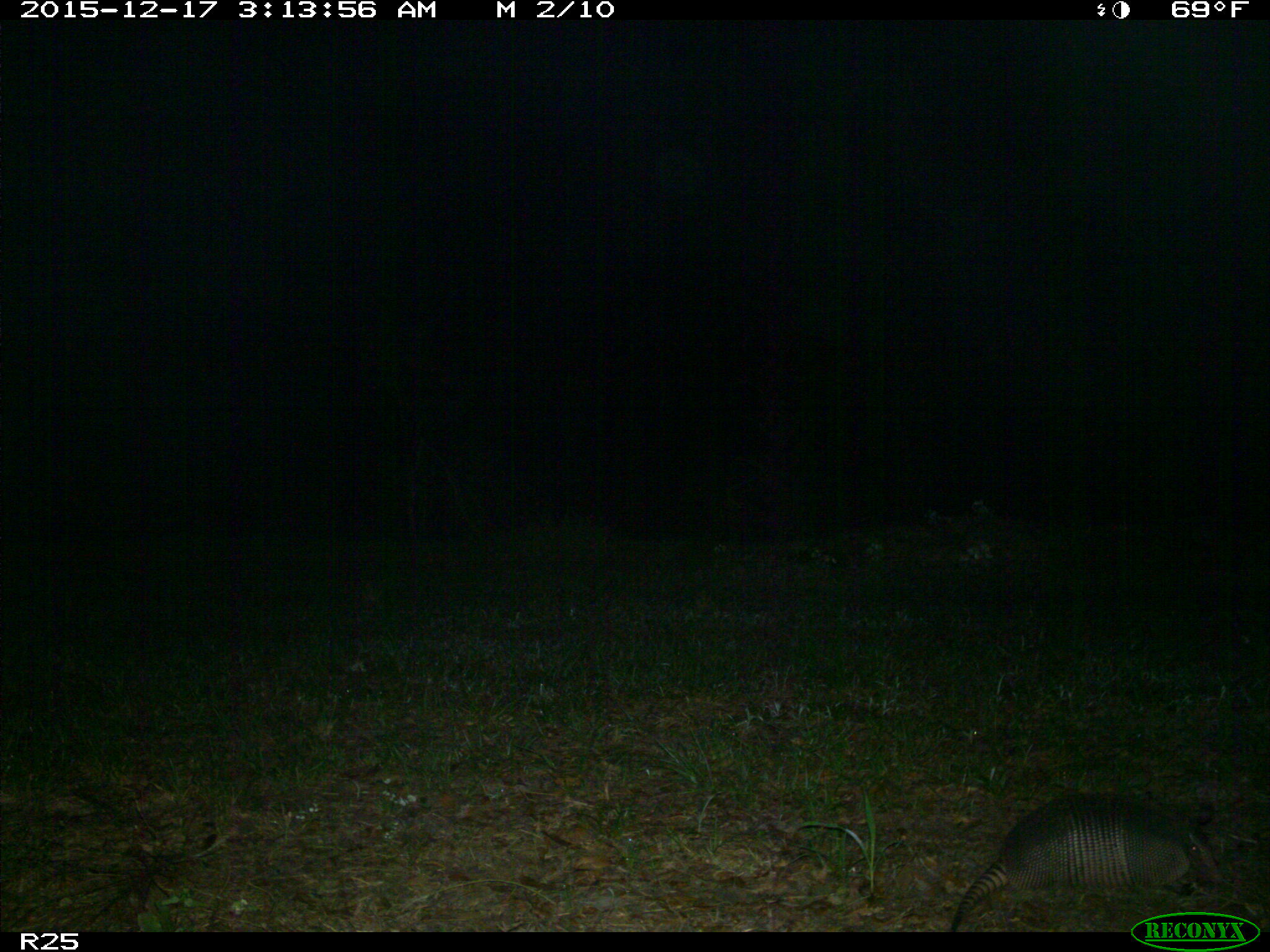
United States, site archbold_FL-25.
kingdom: Animalia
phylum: Chordata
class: Mammalia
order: Cingulata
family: Dasypodidae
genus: Dasypus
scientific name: Dasypus novemcinctus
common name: nine-banded armadillo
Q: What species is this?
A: Dasypus novemcinctus (nine-banded armadillo).